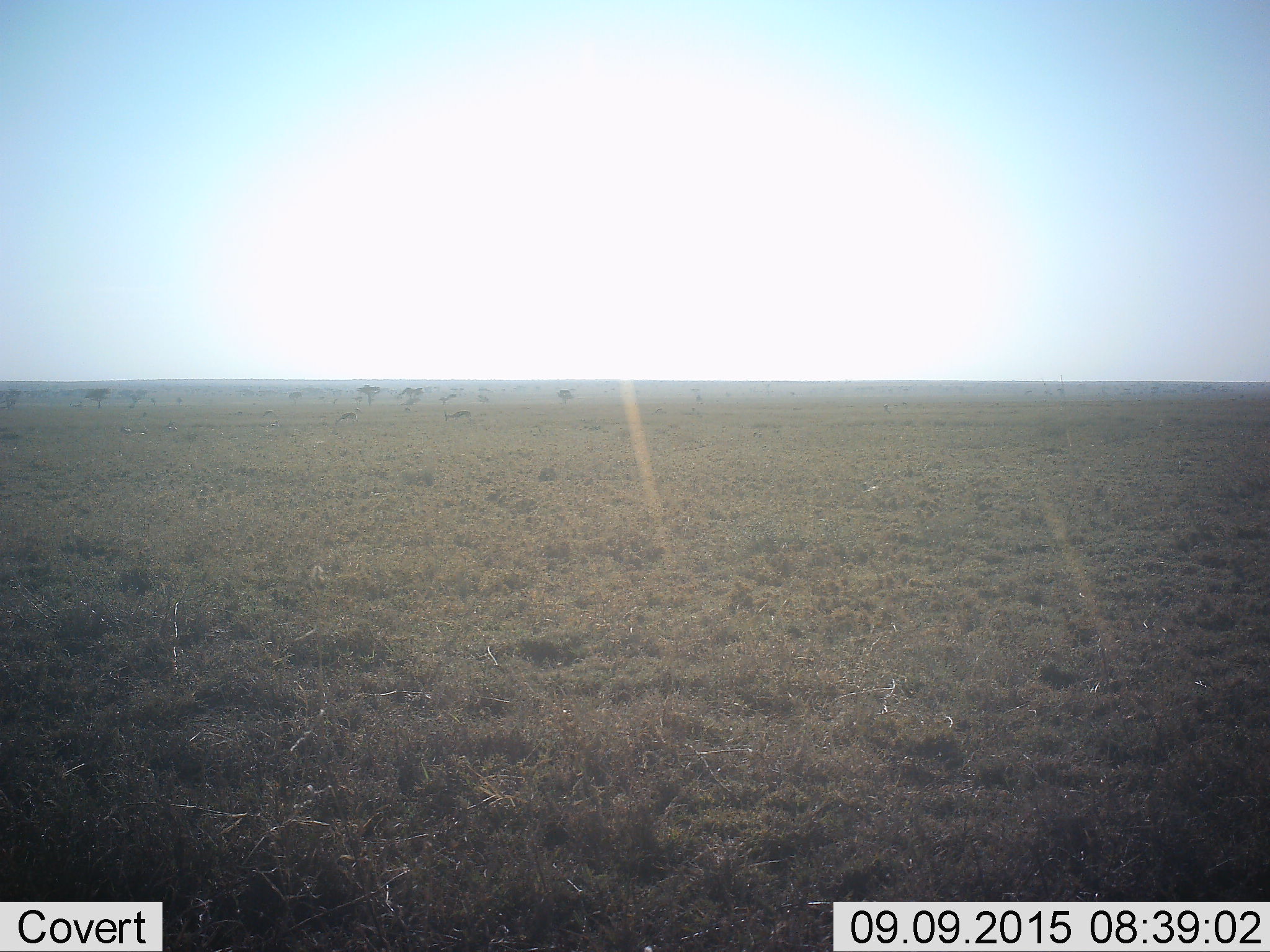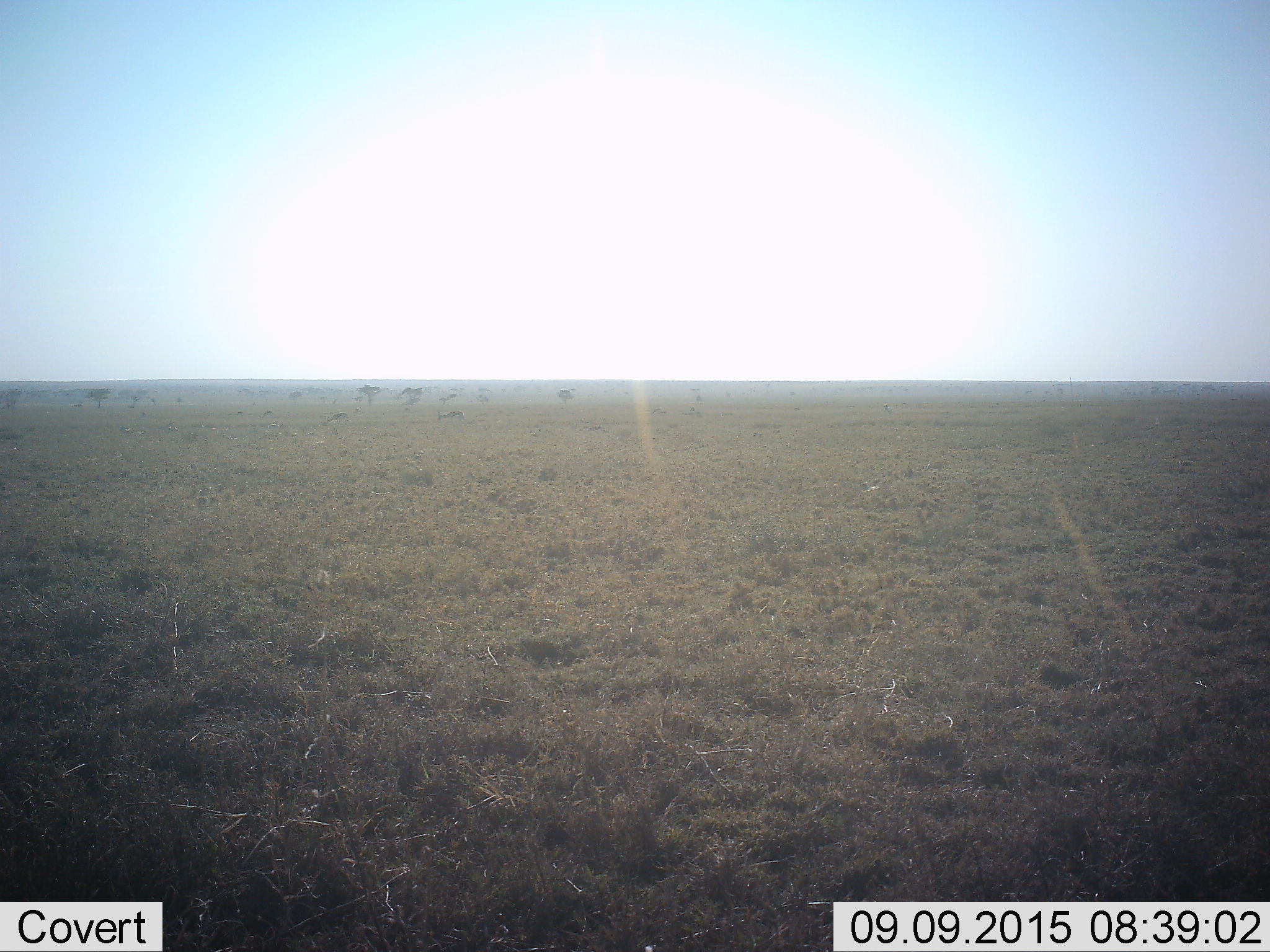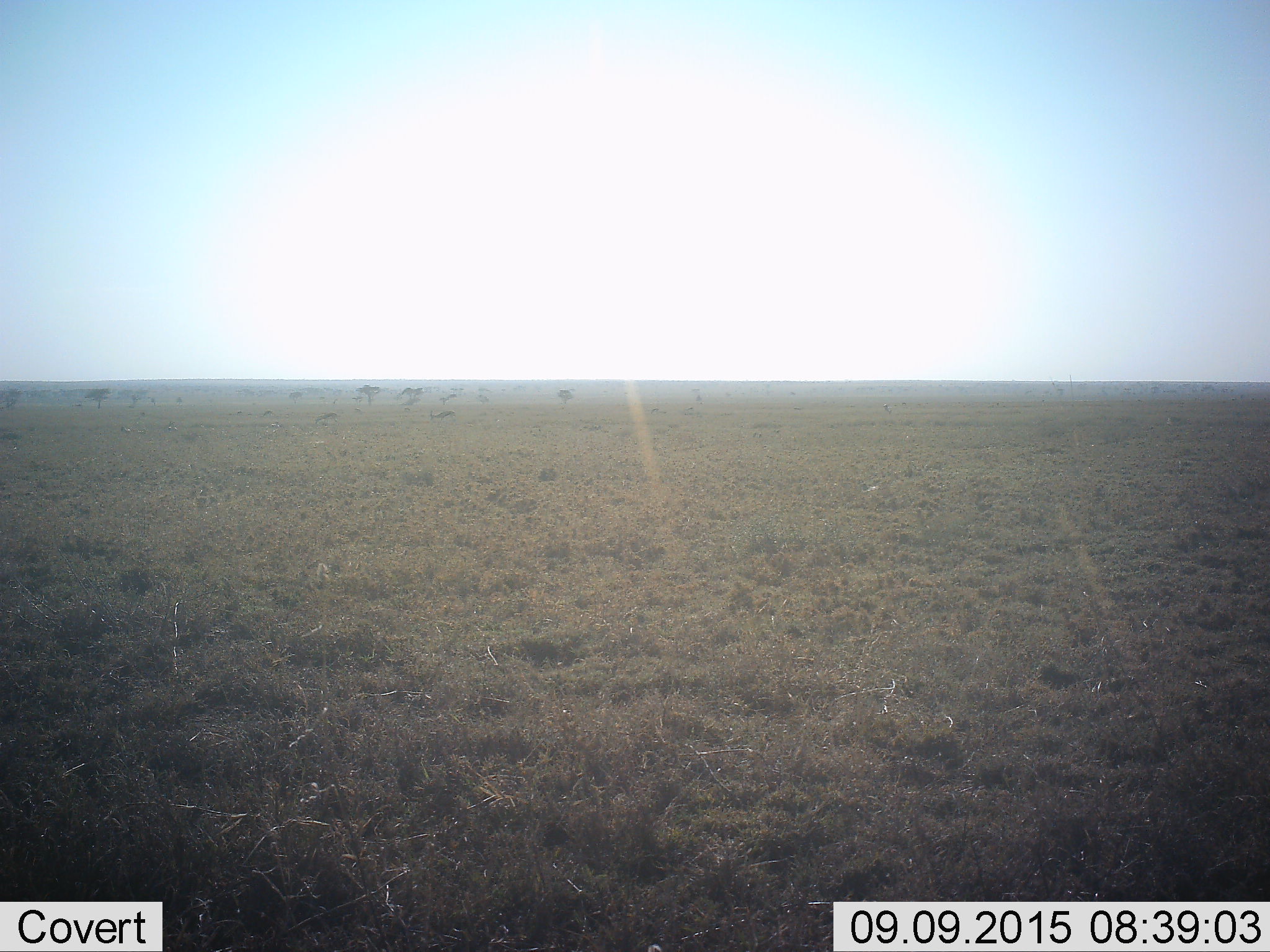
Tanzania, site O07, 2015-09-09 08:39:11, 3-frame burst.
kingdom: Animalia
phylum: Chordata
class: Mammalia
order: Artiodactyla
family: Bovidae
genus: Eudorcas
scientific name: Eudorcas thomsonii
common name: thomson's gazelle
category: gazellethomsons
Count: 10.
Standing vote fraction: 67%.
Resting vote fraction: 50%.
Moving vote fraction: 67%.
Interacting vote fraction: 0%.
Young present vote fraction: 0%.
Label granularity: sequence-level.